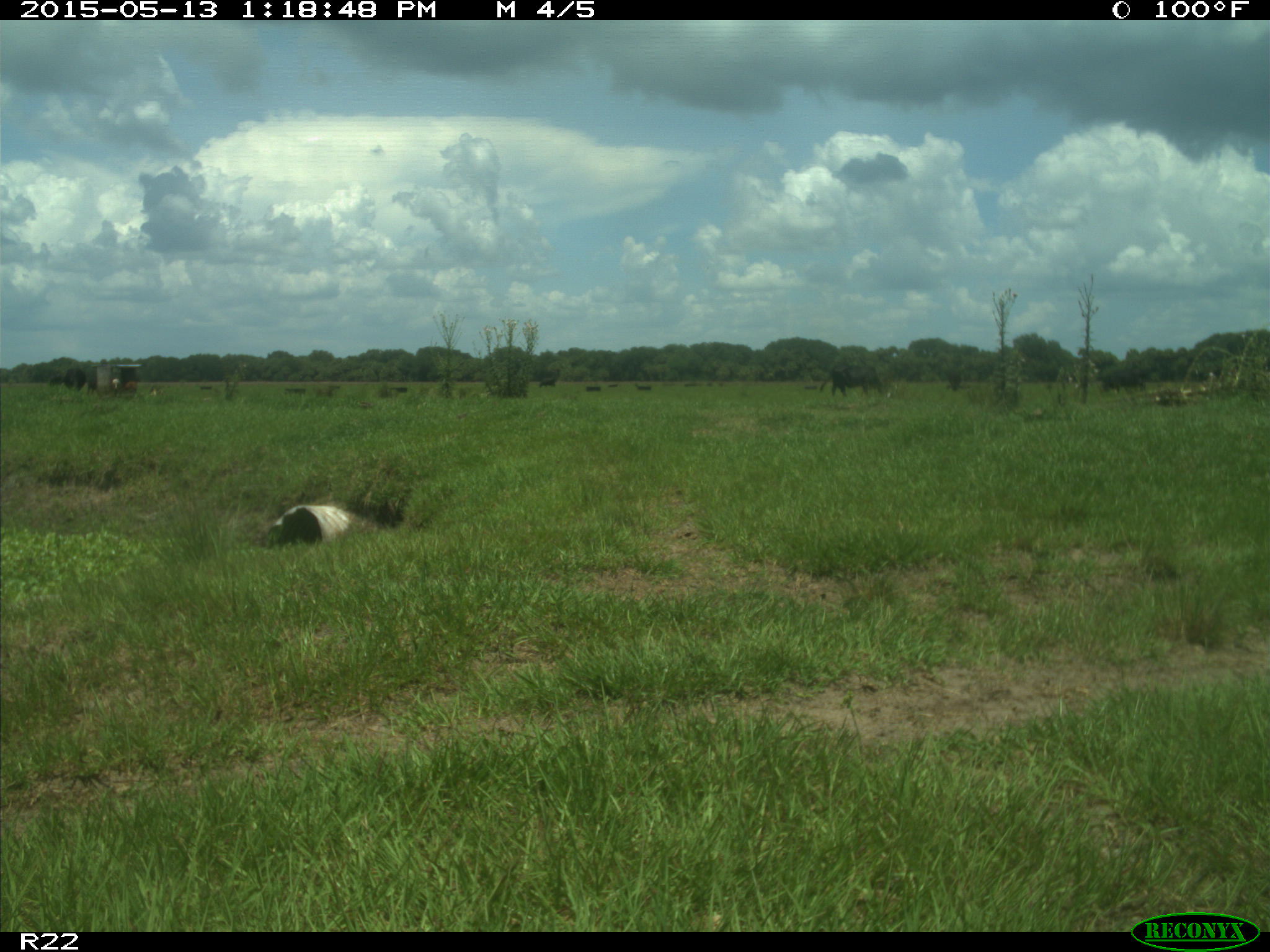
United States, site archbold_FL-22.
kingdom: Animalia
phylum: Chordata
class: Mammalia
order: Artiodactyla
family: Bovidae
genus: Bos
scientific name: Bos taurus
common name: domestic cow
Bos taurus (domestic cow).